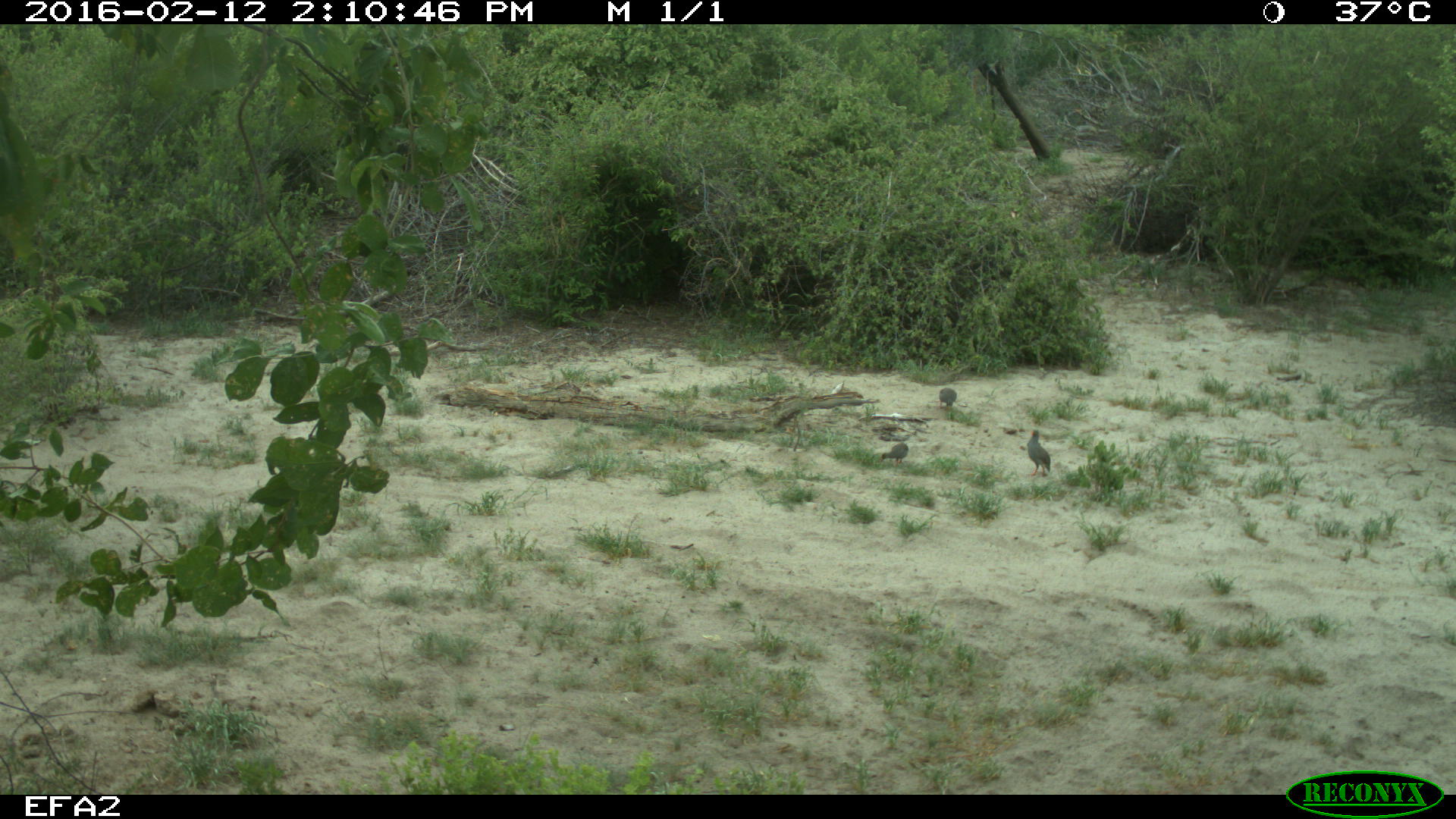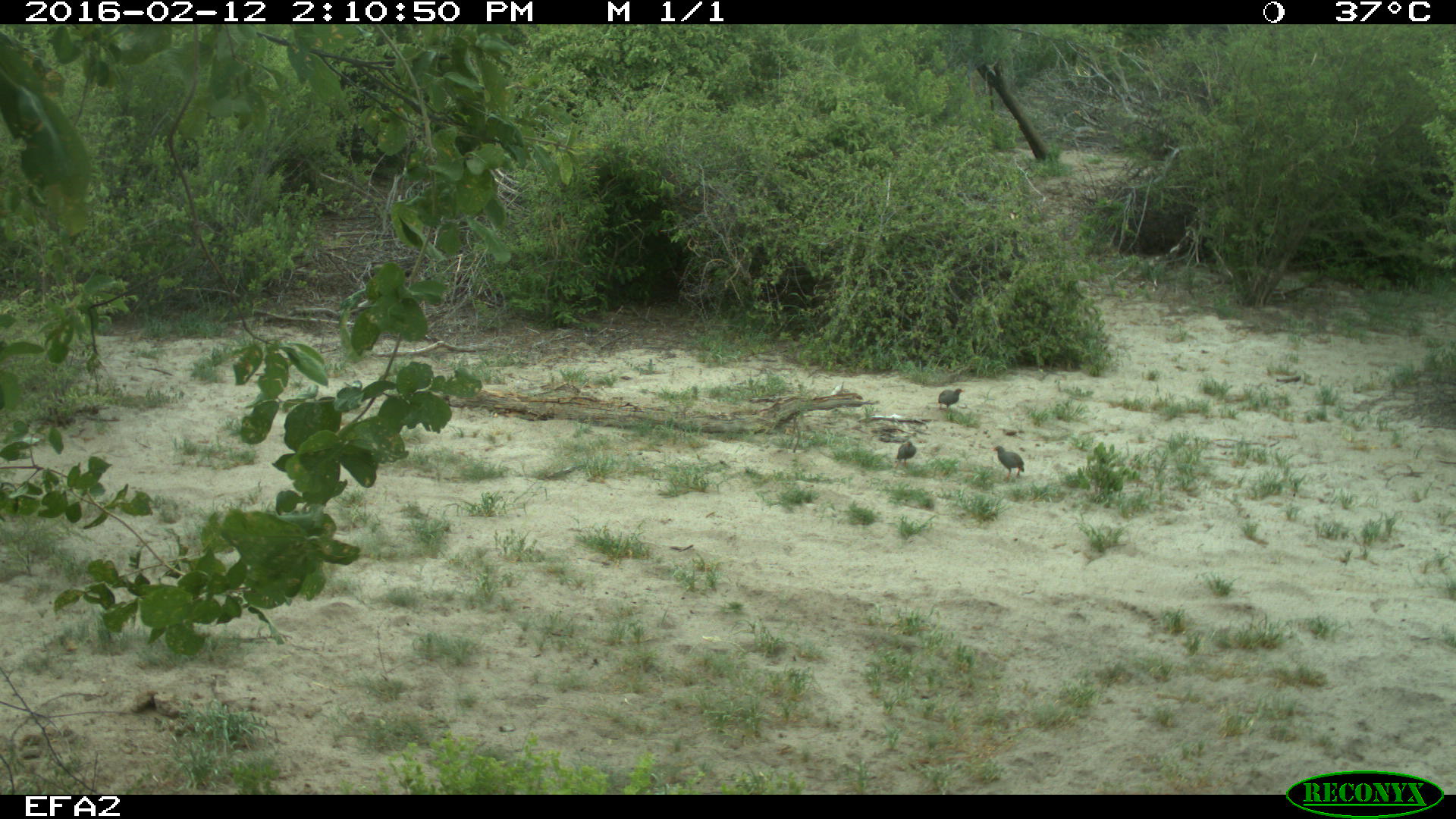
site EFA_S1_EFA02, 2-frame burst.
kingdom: Animalia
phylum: Chordata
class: Aves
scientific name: Aves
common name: bird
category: birdother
Birdother (bird) (Aves), count 4. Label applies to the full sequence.